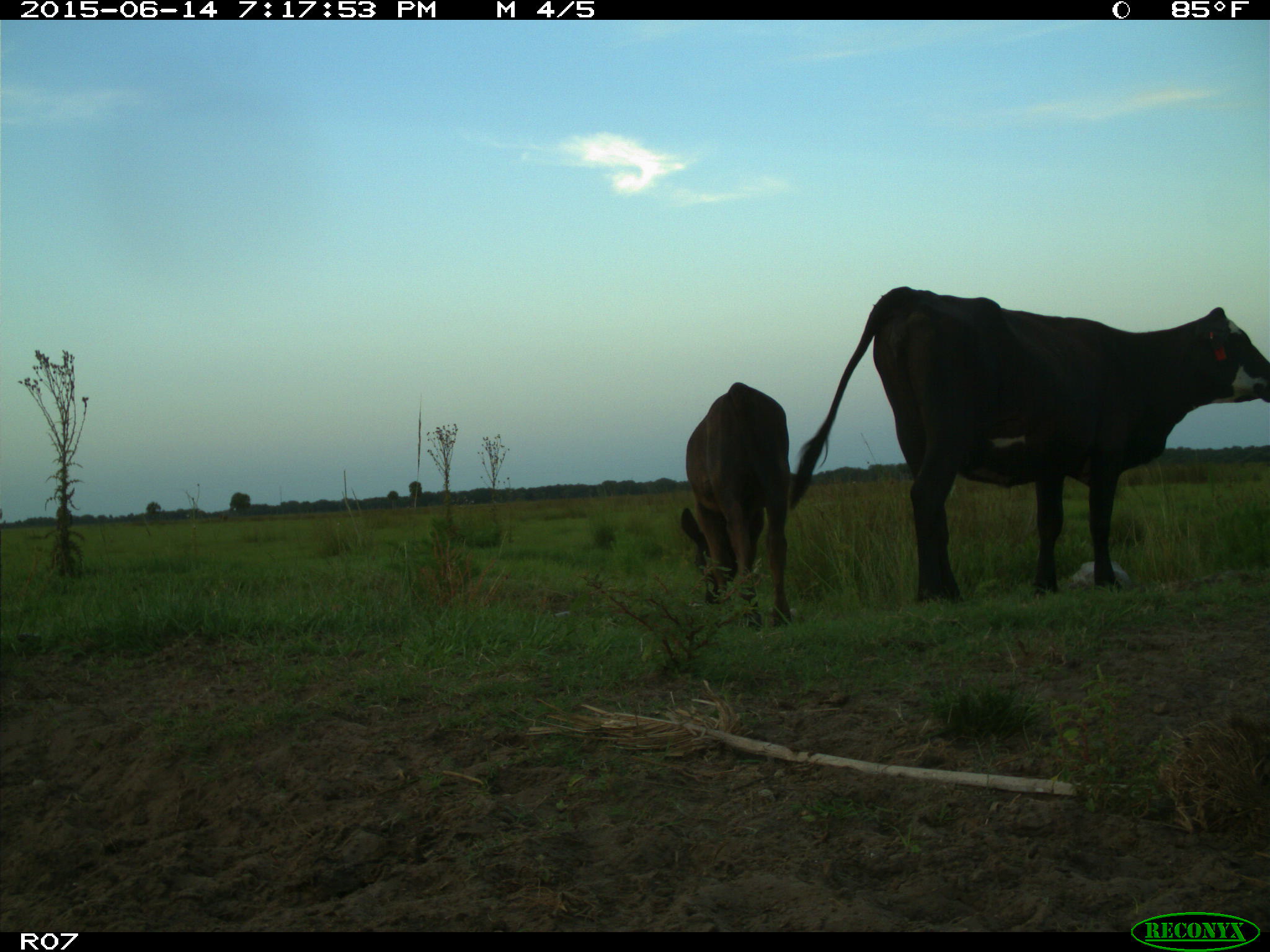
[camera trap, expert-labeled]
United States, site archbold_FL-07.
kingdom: Animalia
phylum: Chordata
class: Mammalia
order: Artiodactyla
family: Bovidae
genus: Bos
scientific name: Bos taurus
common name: domestic cow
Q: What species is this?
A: Bos taurus (domestic cow).